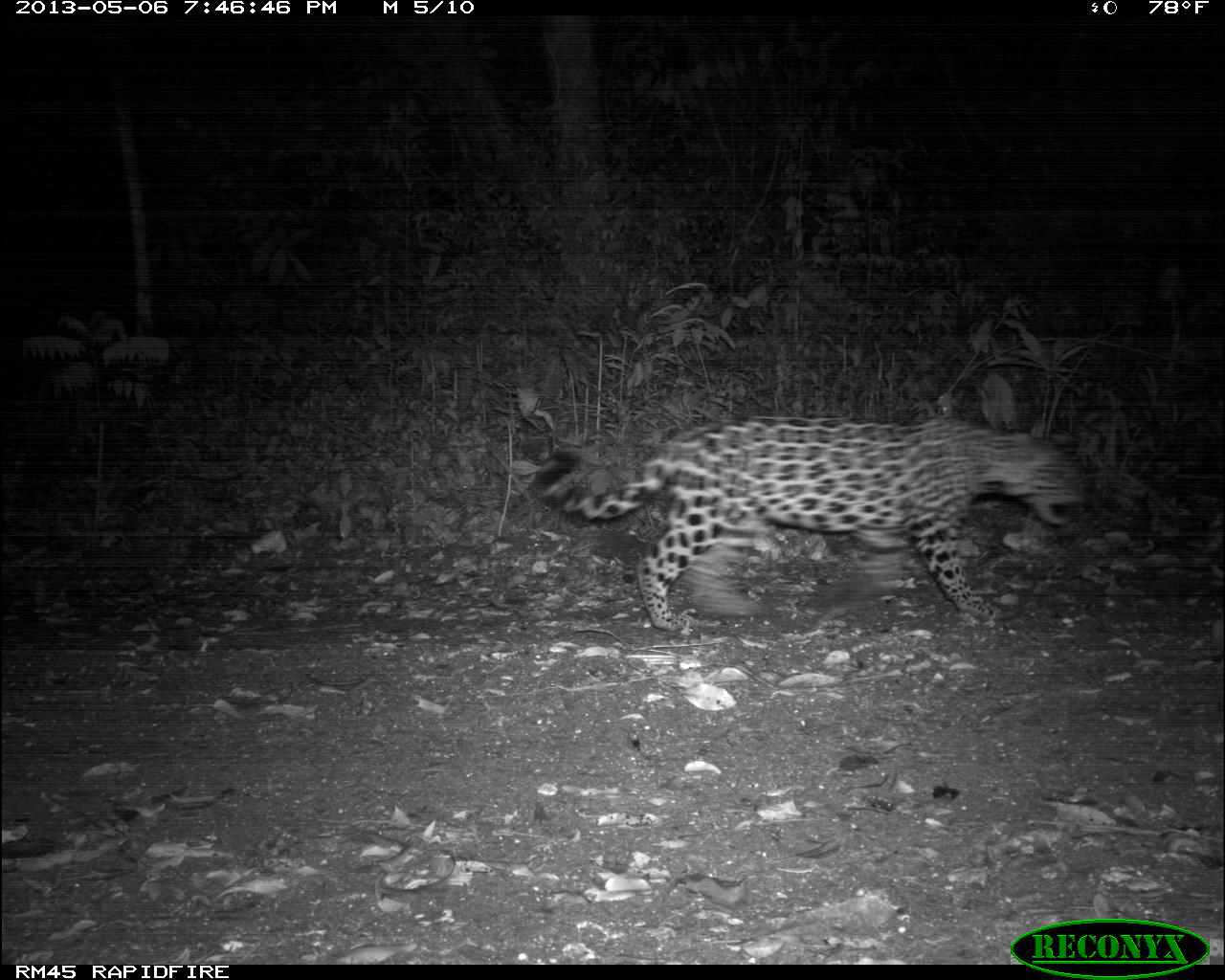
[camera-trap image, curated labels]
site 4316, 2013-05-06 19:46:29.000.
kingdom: Animalia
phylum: Chordata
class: Mammalia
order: Carnivora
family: Felidae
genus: Panthera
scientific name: Panthera onca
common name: jaguar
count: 1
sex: female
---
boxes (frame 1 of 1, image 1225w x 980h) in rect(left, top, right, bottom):
panthera onca: rect(528, 418, 1089, 632)